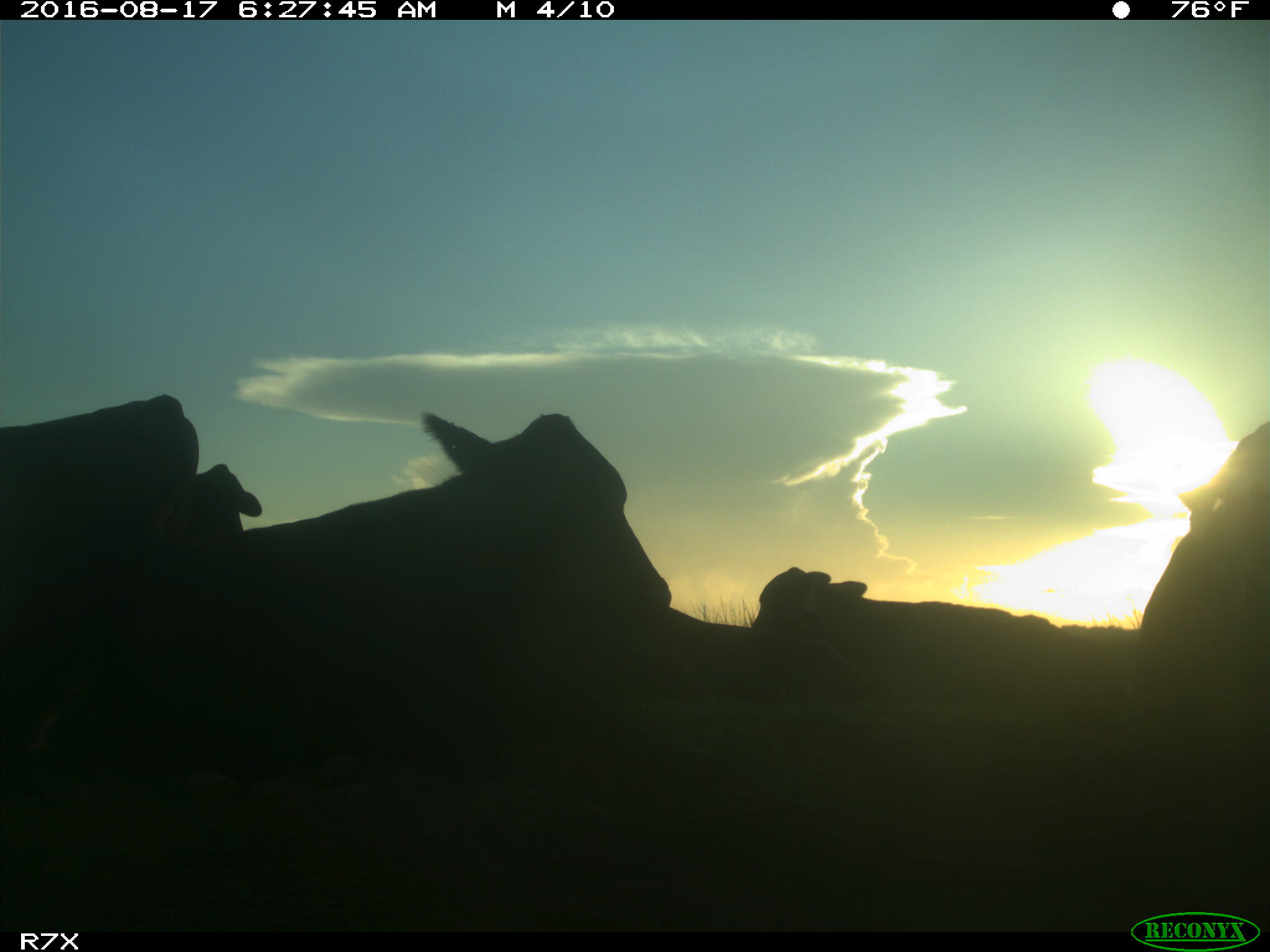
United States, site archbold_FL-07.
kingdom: Animalia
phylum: Chordata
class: Mammalia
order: Artiodactyla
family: Bovidae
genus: Bos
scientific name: Bos taurus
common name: domestic cow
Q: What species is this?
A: Bos taurus (domestic cow).